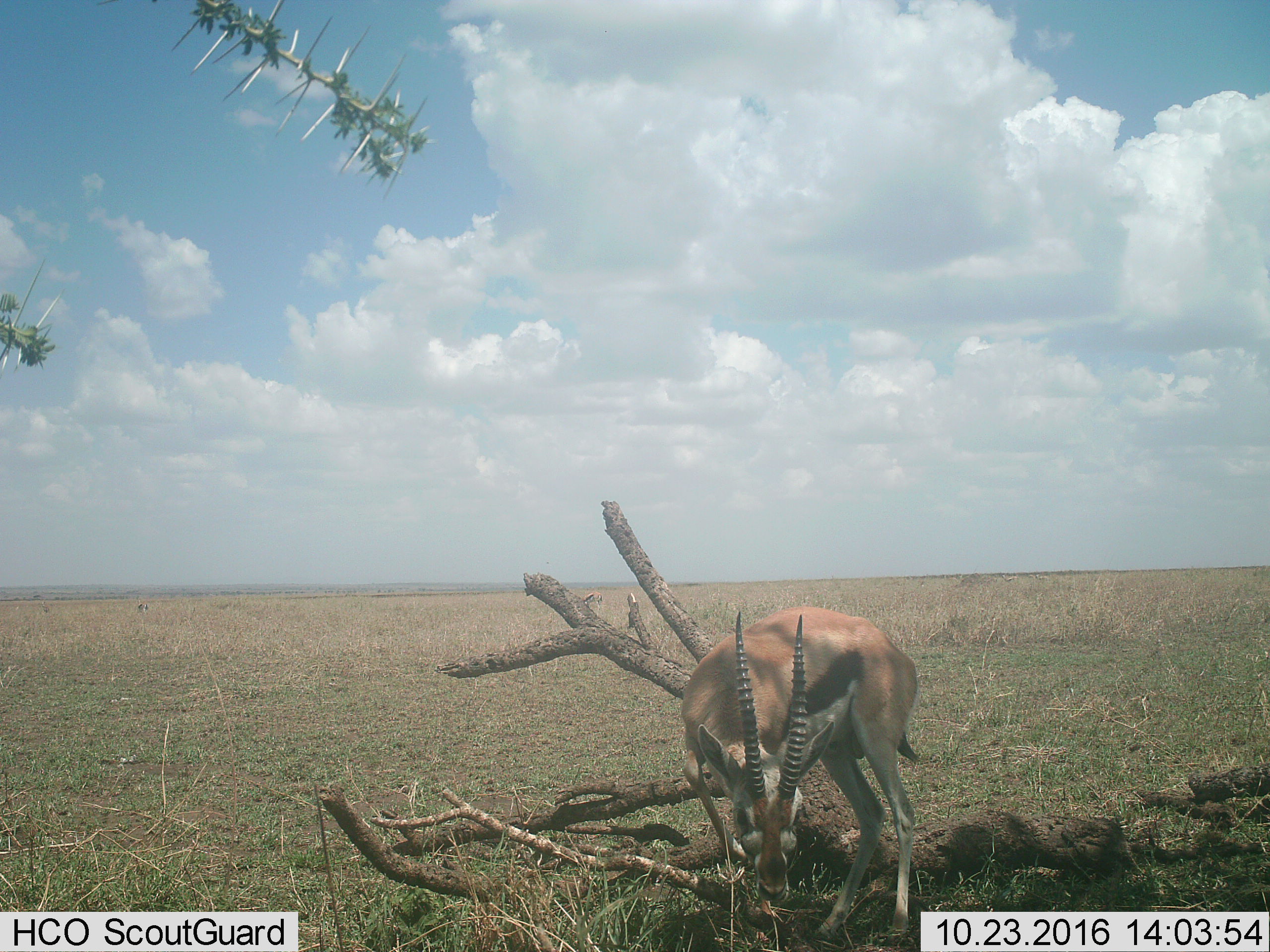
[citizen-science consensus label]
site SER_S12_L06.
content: unidentified animal